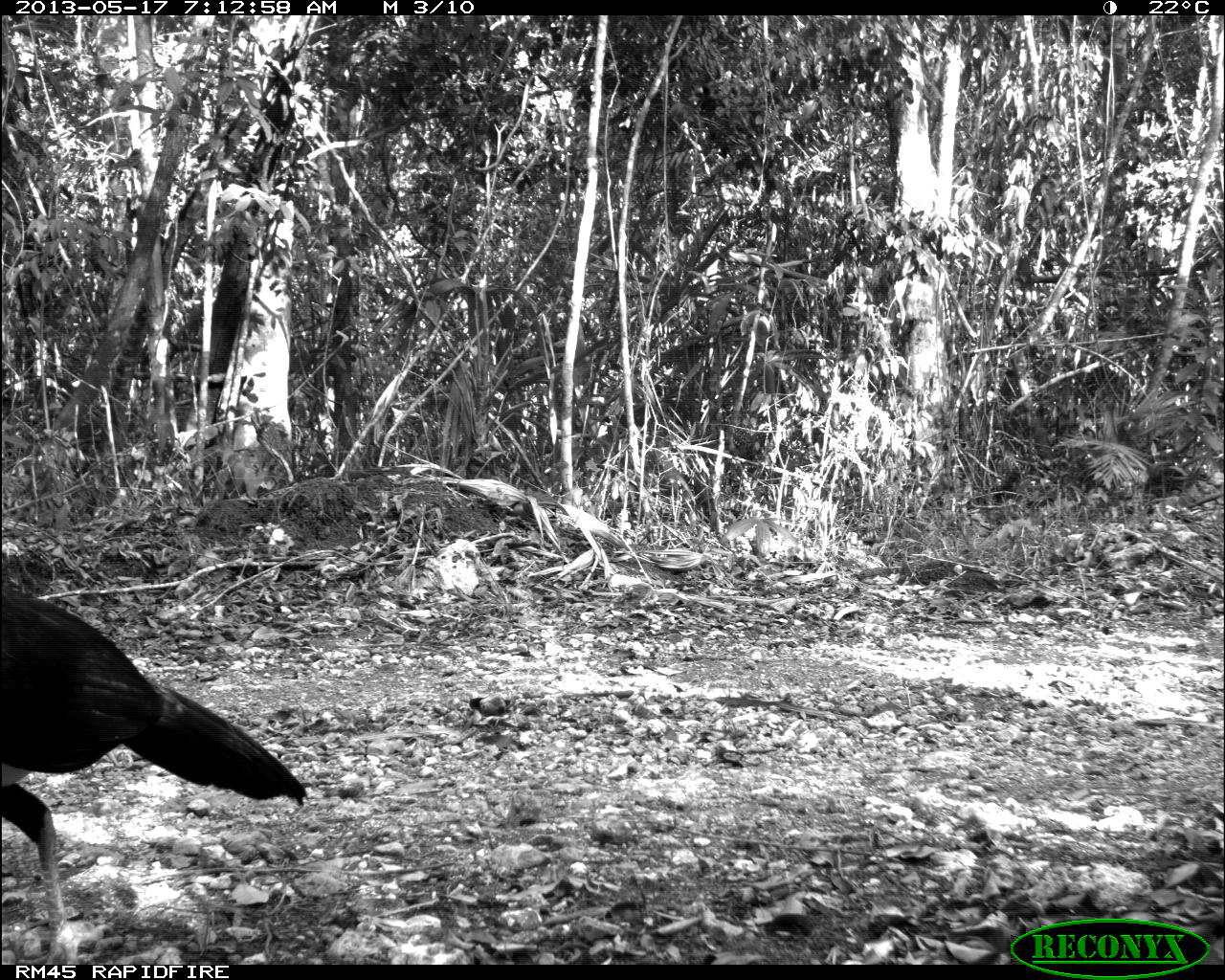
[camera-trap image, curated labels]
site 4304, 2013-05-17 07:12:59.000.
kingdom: Animalia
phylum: Chordata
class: Aves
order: Galliformes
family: Cracidae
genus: Crax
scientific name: Crax rubra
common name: great curassow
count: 1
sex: male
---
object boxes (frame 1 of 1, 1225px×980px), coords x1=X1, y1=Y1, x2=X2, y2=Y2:
crax rubra: x1=0, y1=574, x2=307, y2=964